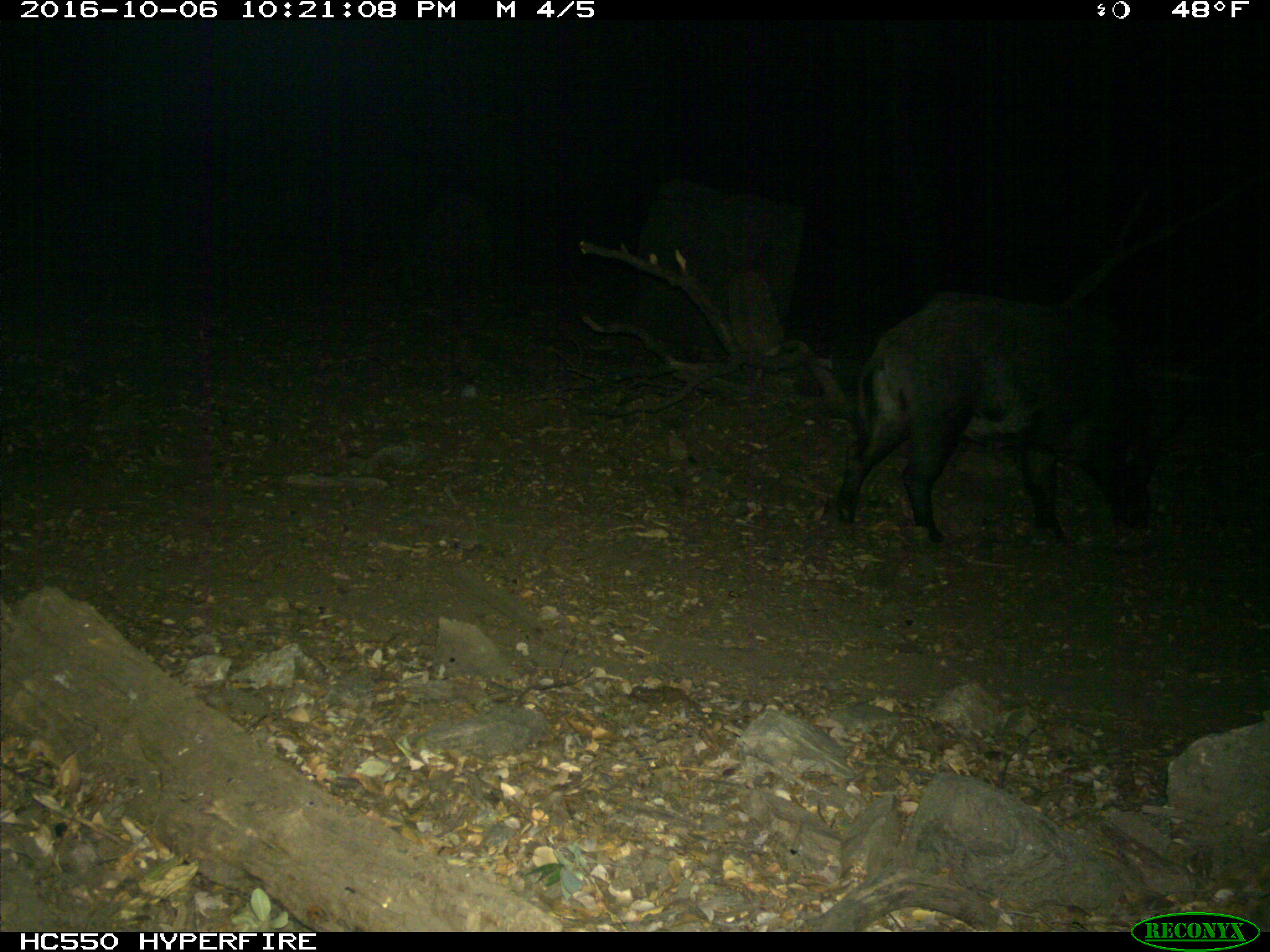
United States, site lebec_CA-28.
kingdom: Animalia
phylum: Chordata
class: Mammalia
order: Artiodactyla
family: Suidae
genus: Sus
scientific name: Sus scrofa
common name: wild boar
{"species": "Sus scrofa (wild boar)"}